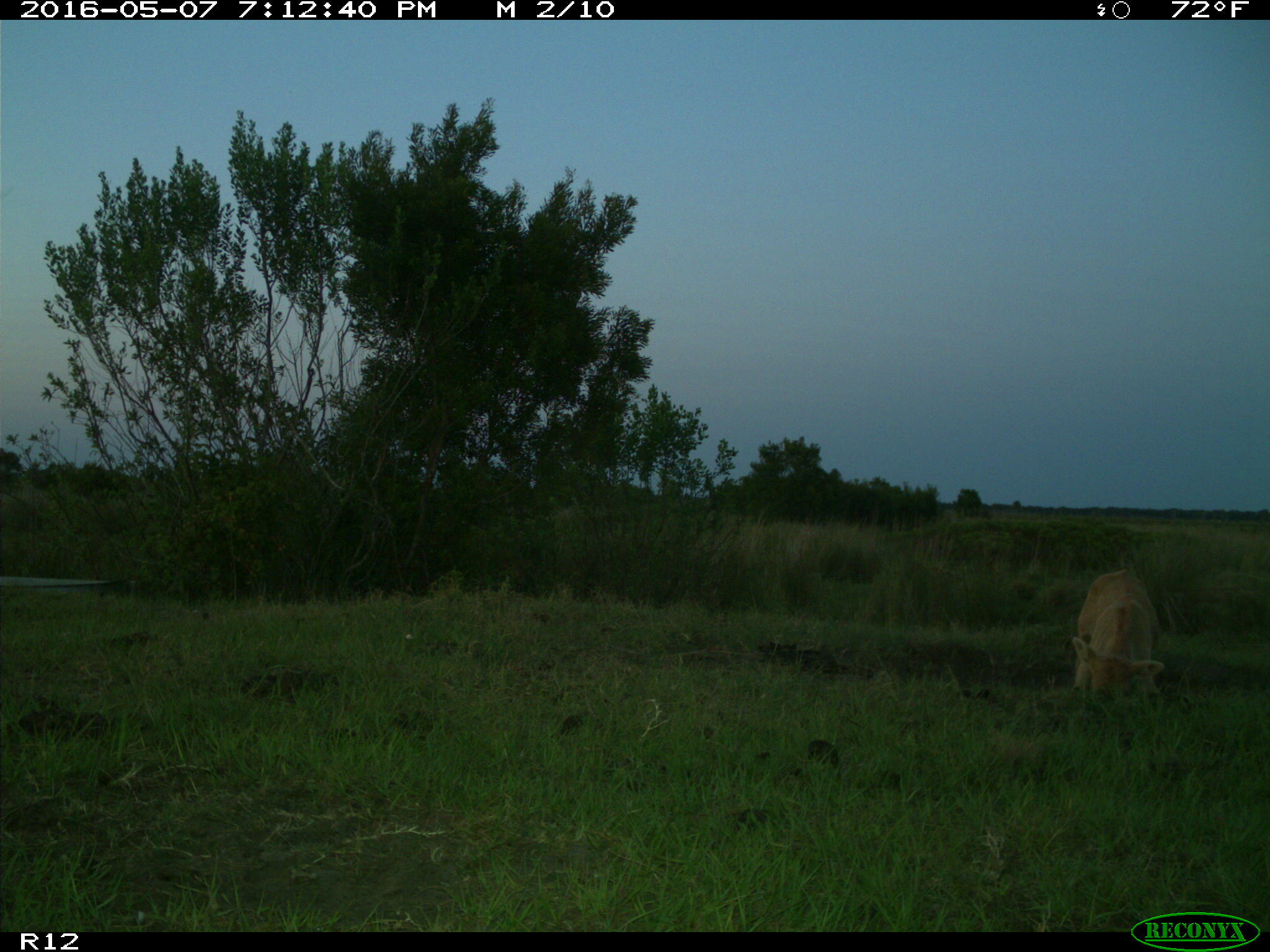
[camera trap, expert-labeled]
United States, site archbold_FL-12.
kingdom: Animalia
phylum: Chordata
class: Mammalia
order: Artiodactyla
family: Bovidae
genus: Bos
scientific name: Bos taurus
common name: domestic cow